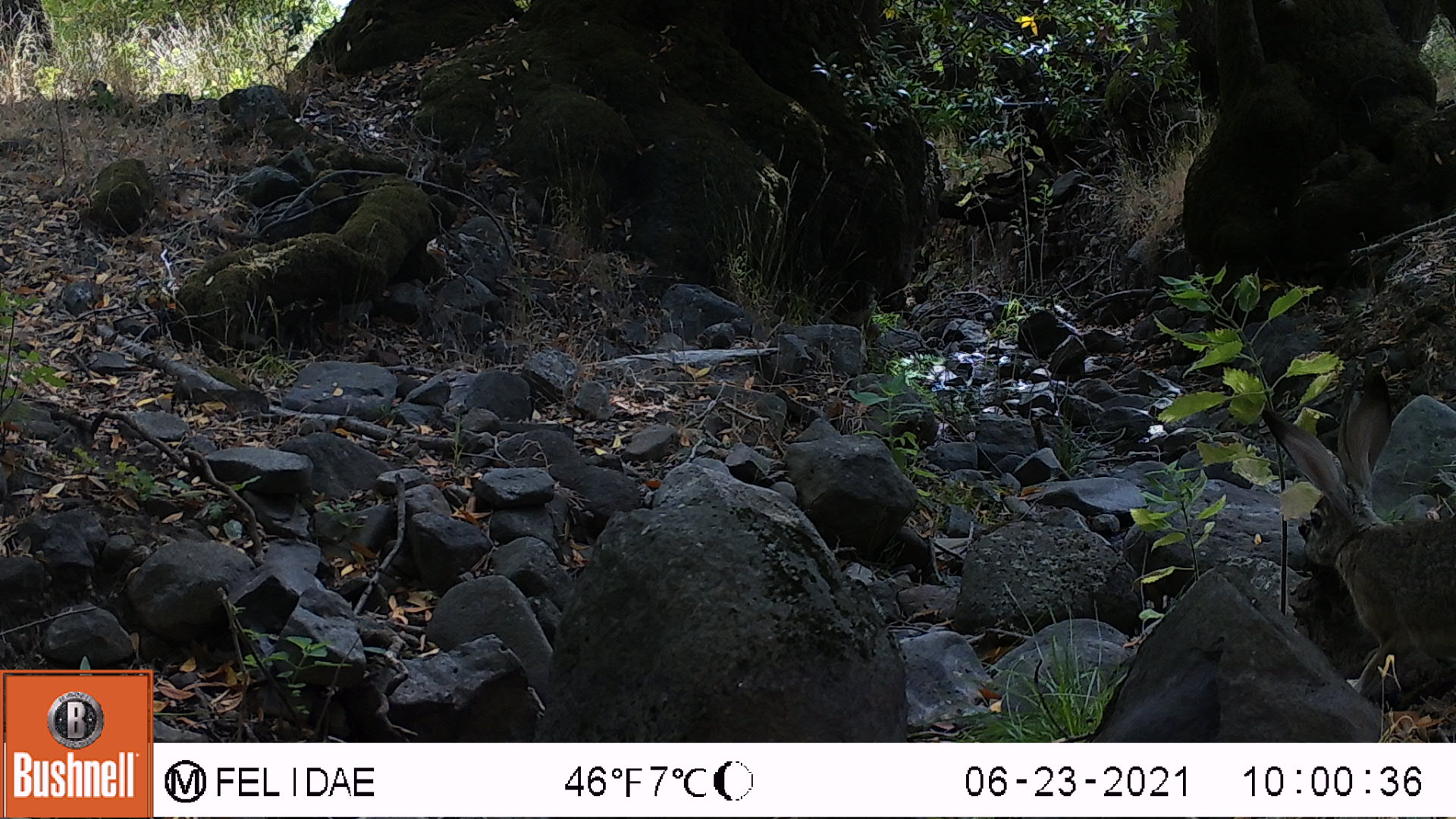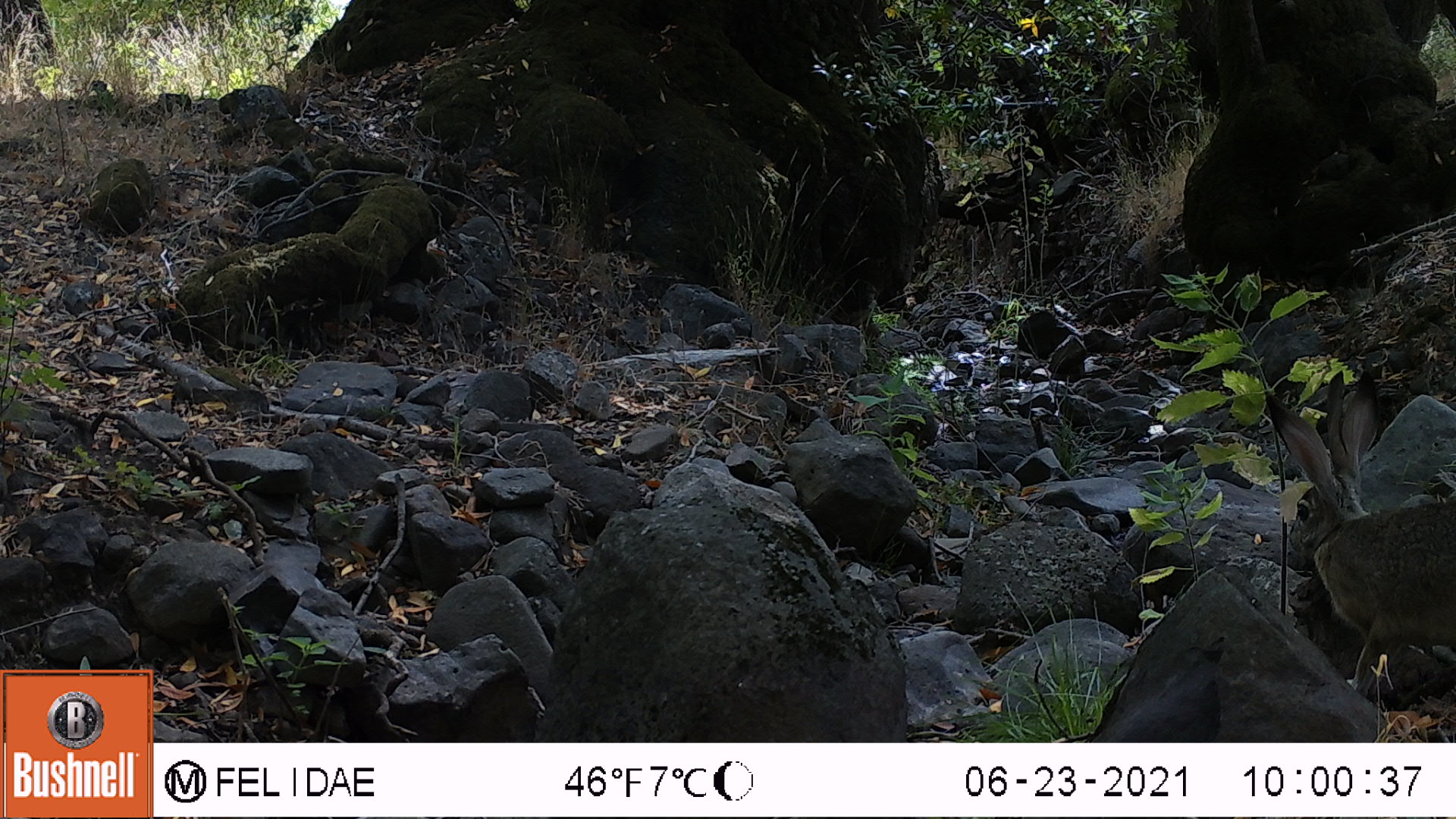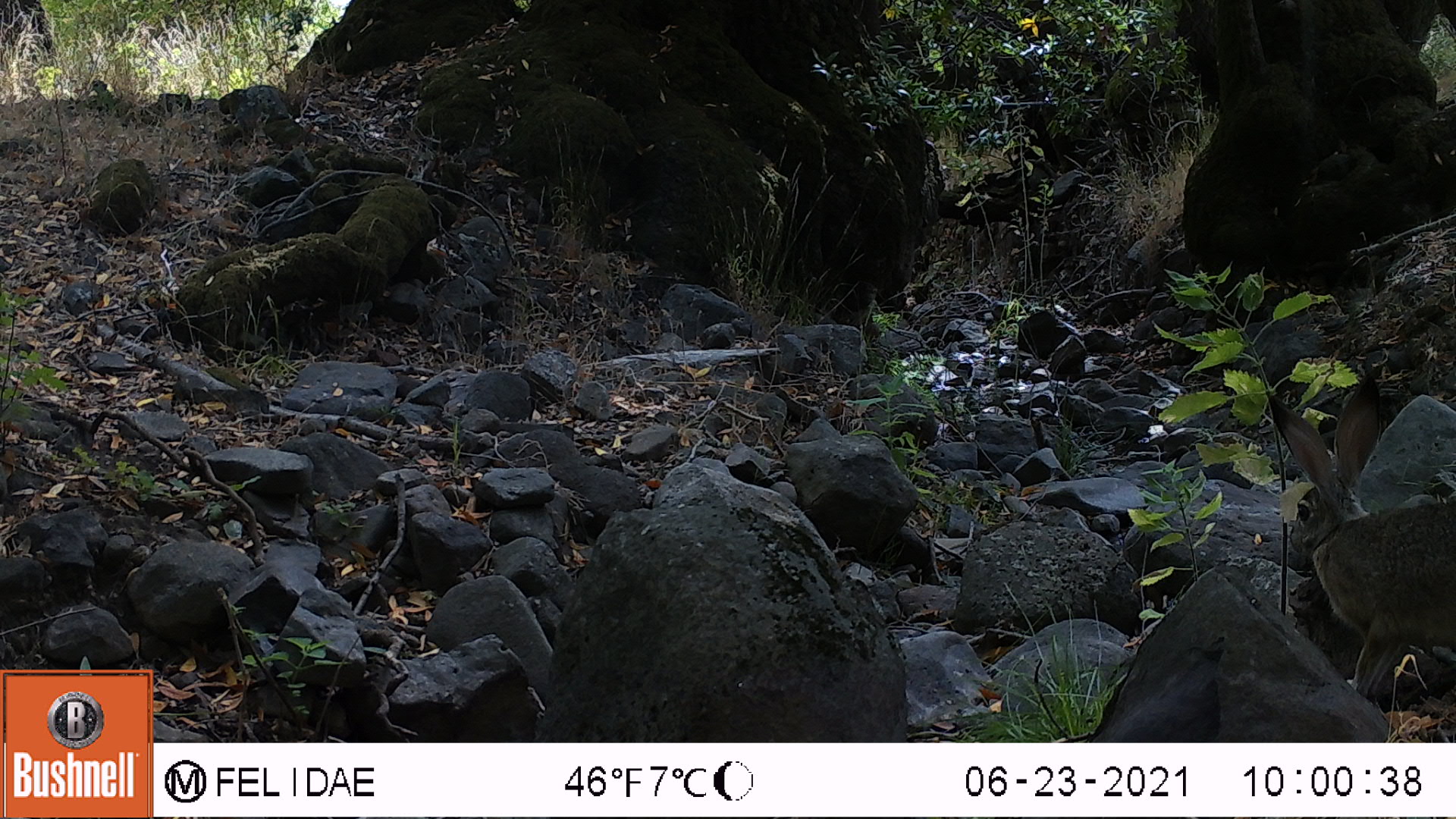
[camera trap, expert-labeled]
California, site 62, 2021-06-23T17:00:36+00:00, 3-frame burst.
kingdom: Animalia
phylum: Chordata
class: Mammalia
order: Lagomorpha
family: Leporidae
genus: Lepus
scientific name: Lepus californicus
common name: black-tailed jackrabbit